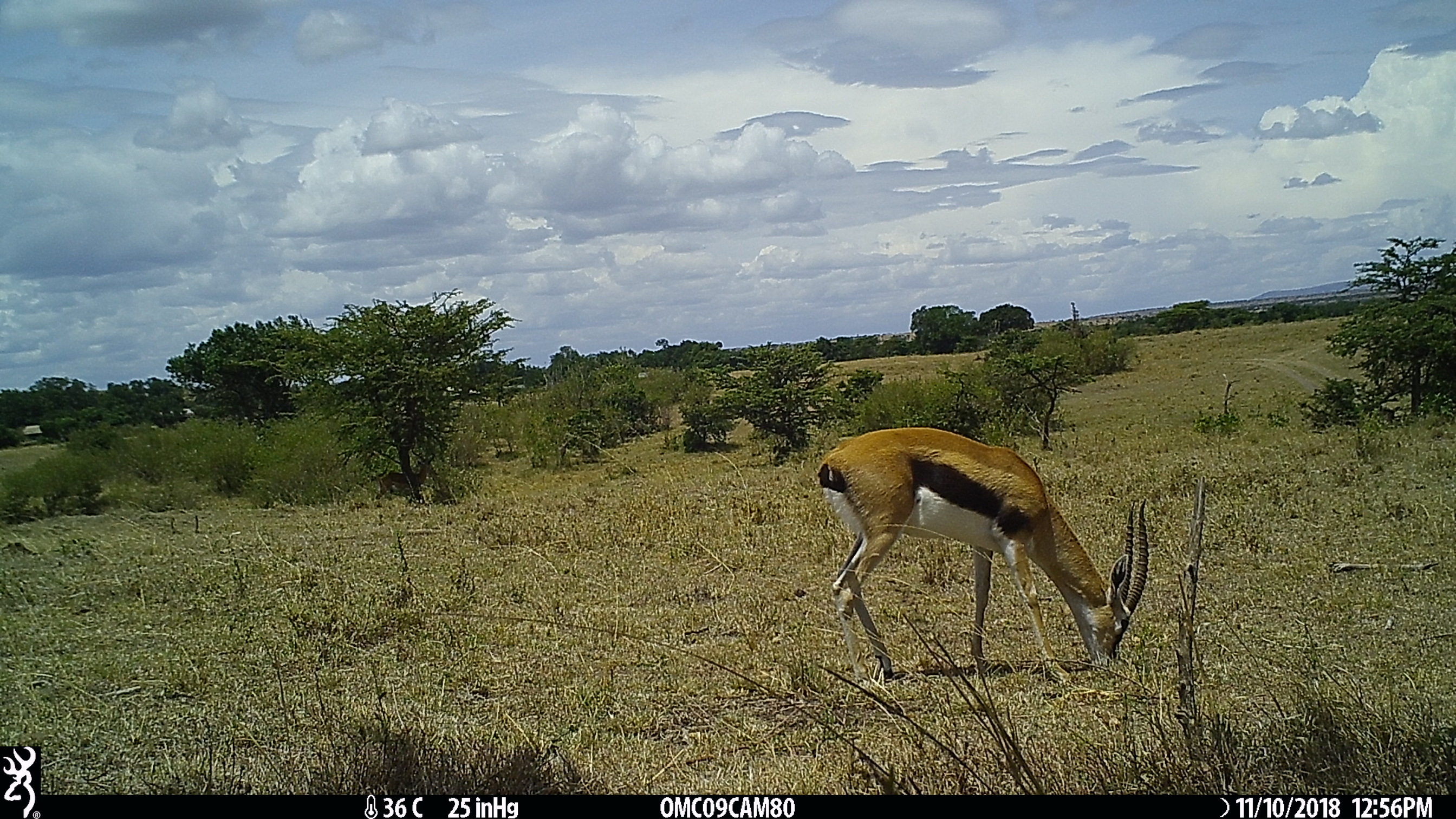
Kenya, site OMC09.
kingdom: Animalia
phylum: Chordata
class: Mammalia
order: Artiodactyla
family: Bovidae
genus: Aepyceros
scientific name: Aepyceros melampus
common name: impala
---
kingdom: Animalia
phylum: Chordata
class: Mammalia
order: Artiodactyla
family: Bovidae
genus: Eudorcas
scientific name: Eudorcas thomsonii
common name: thomon's gazelle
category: gazelle thomsons